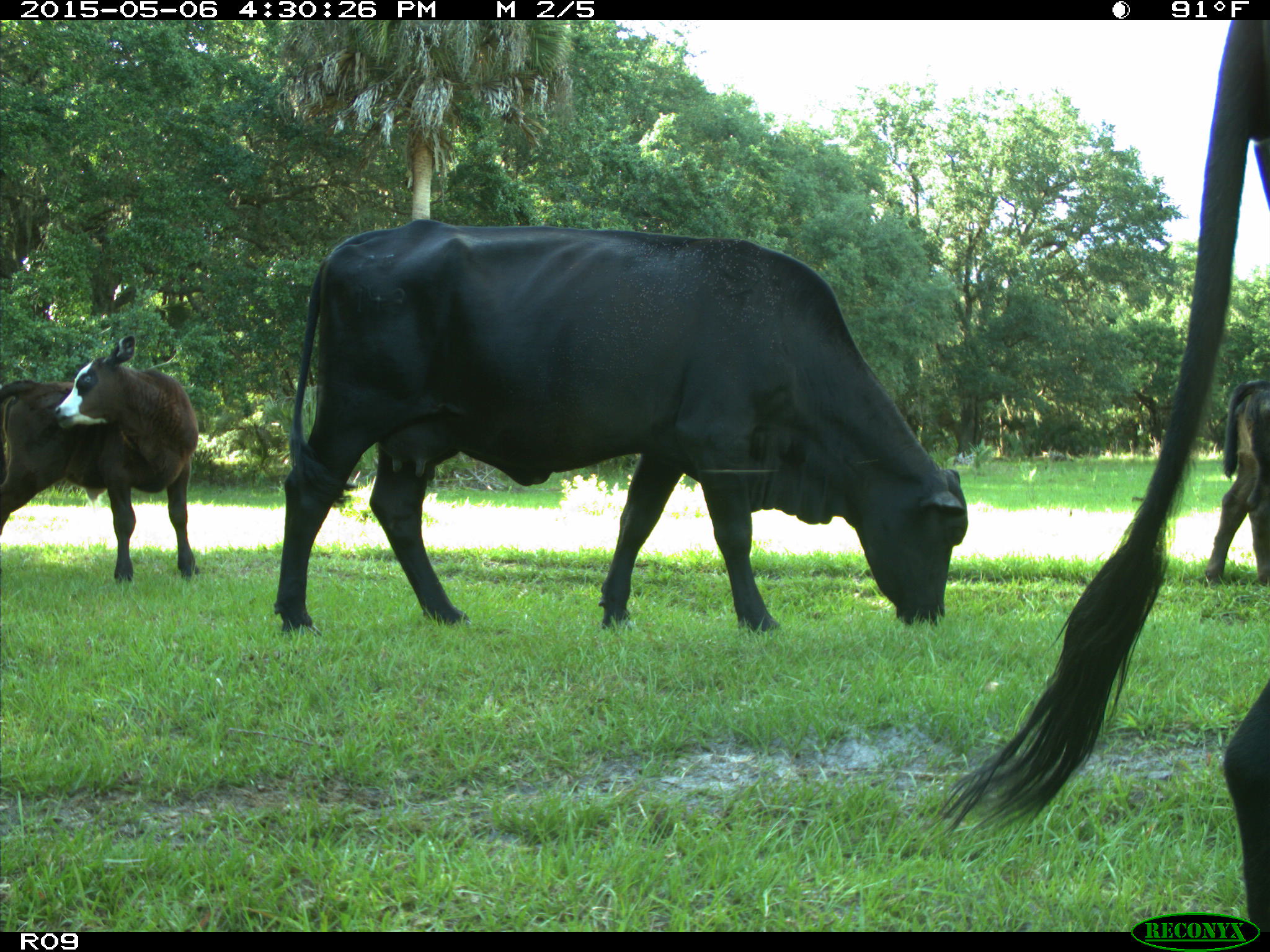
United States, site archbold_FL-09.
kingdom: Animalia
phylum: Chordata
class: Mammalia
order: Artiodactyla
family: Bovidae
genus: Bos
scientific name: Bos taurus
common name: domestic cow